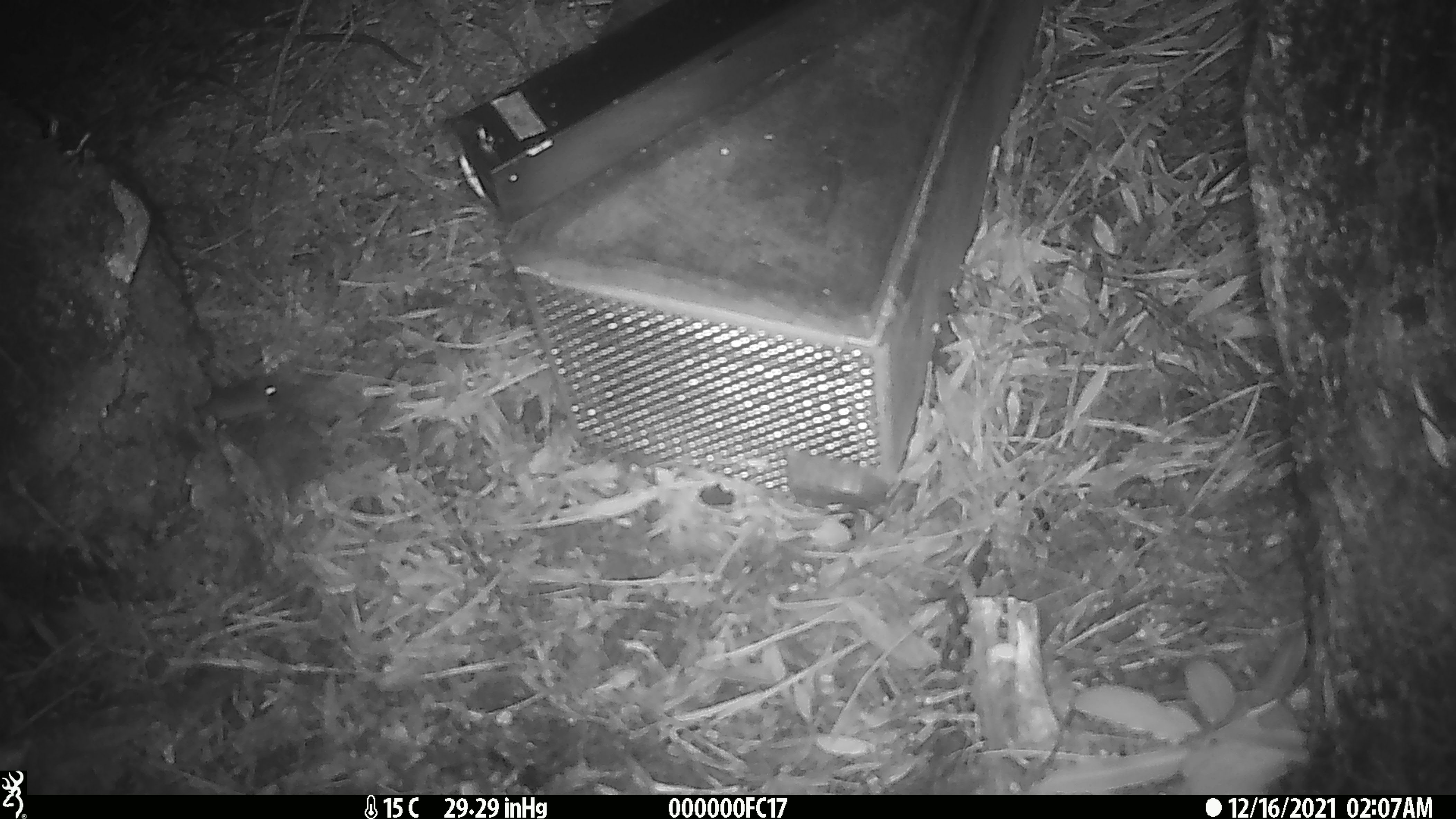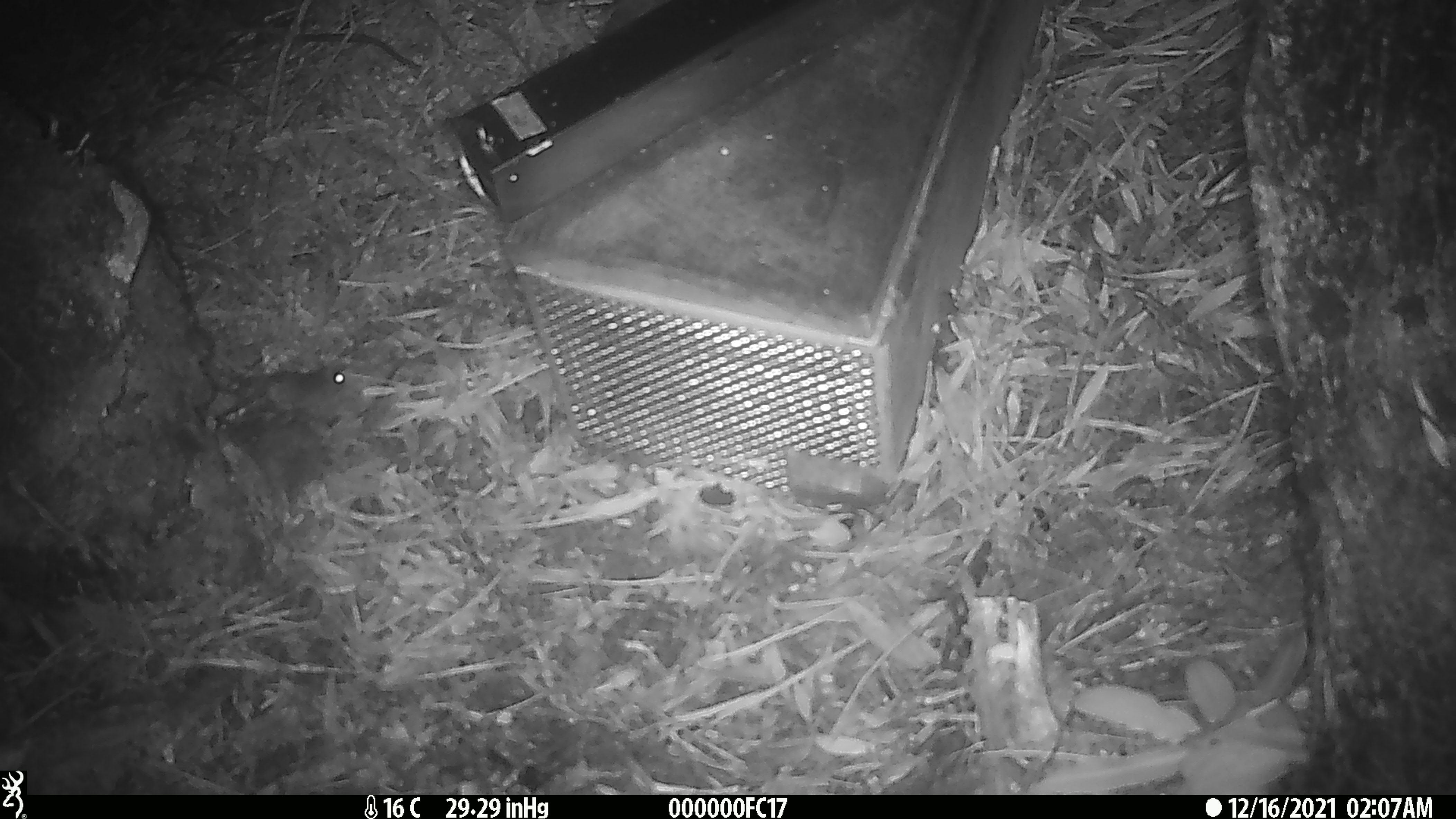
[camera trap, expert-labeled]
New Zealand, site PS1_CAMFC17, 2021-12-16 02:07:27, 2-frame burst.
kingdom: Animalia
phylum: Chordata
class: Mammalia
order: Rodentia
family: Muridae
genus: Mus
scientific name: Mus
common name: mouse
Mouse (Mus).